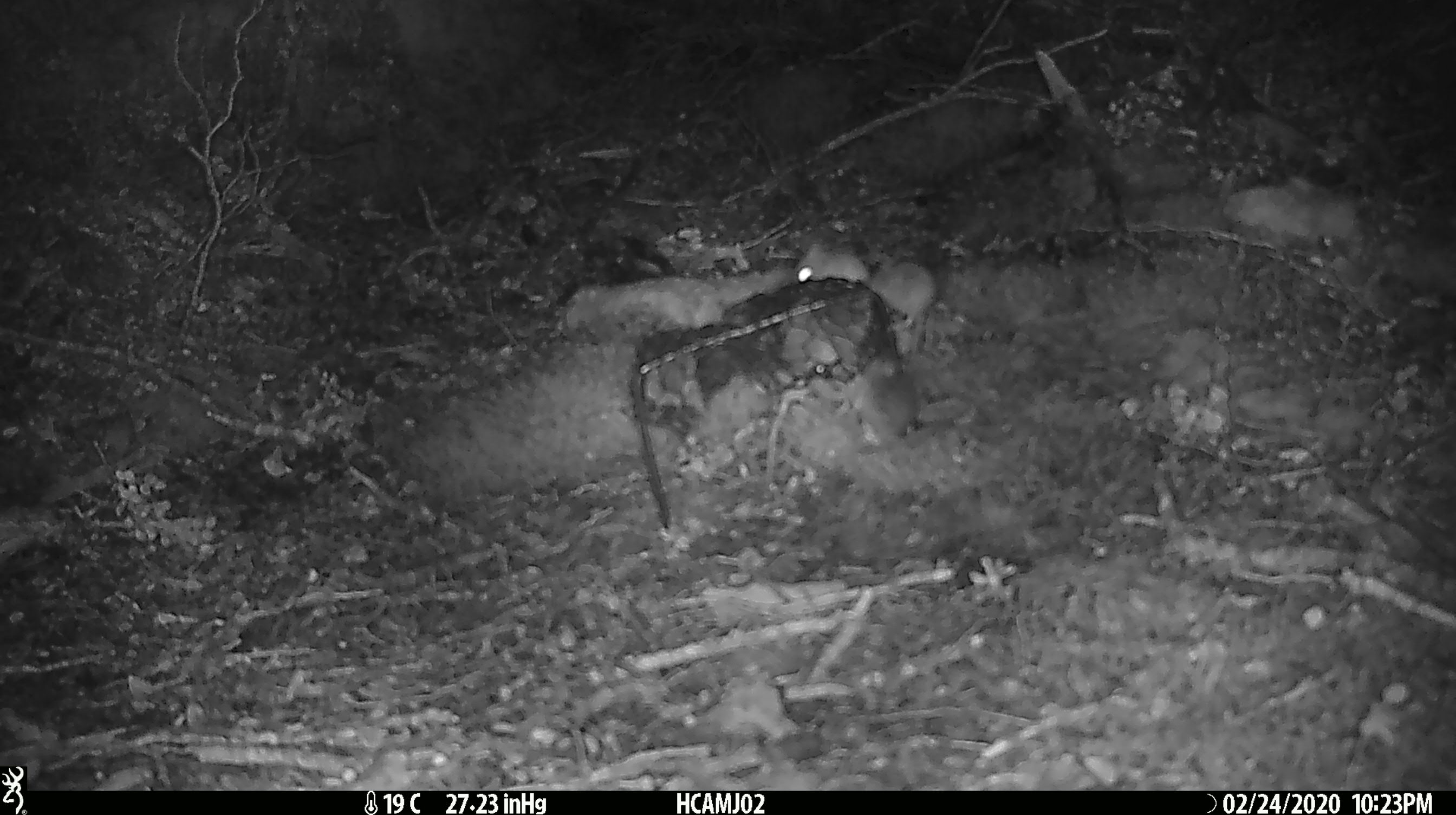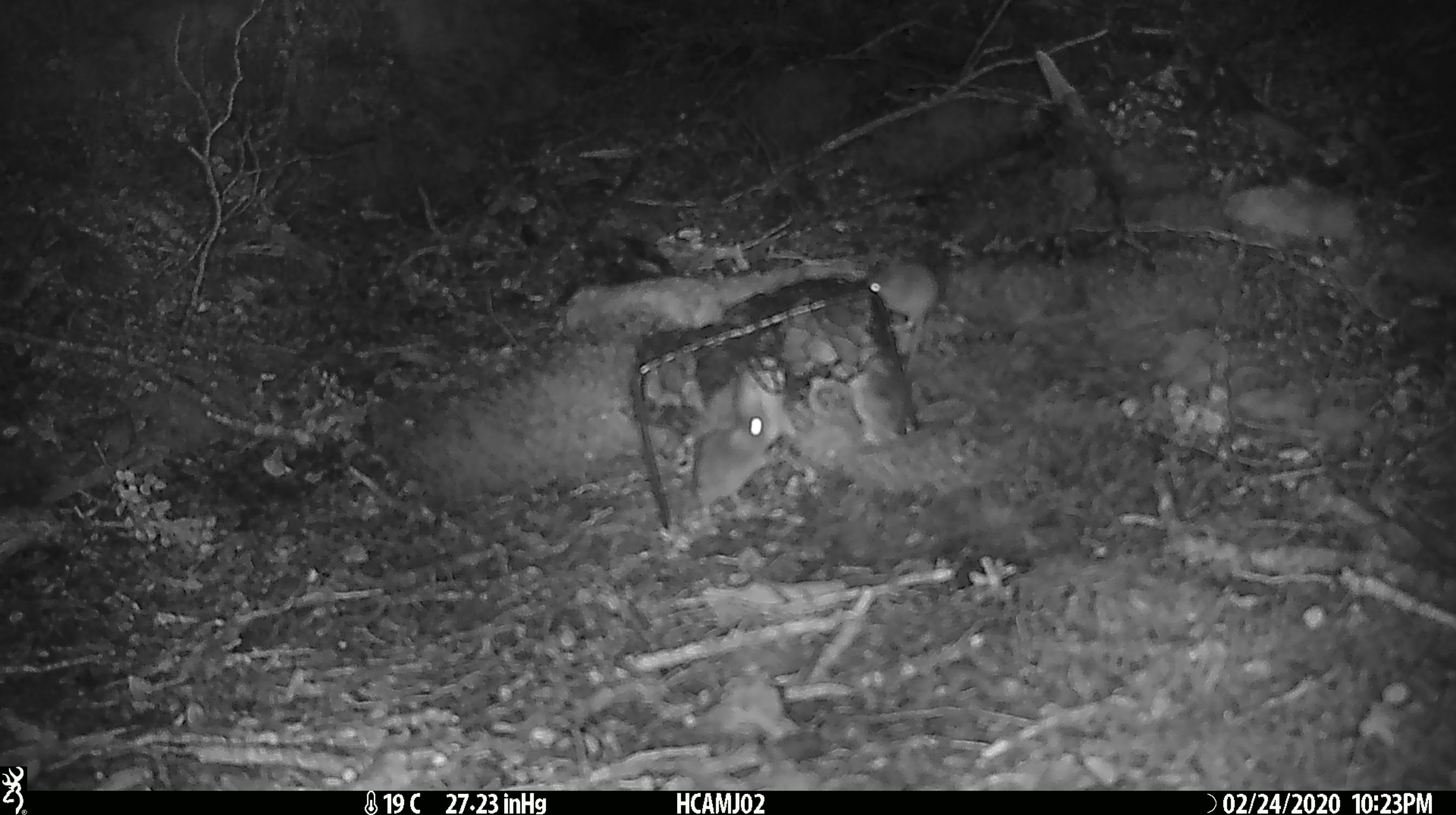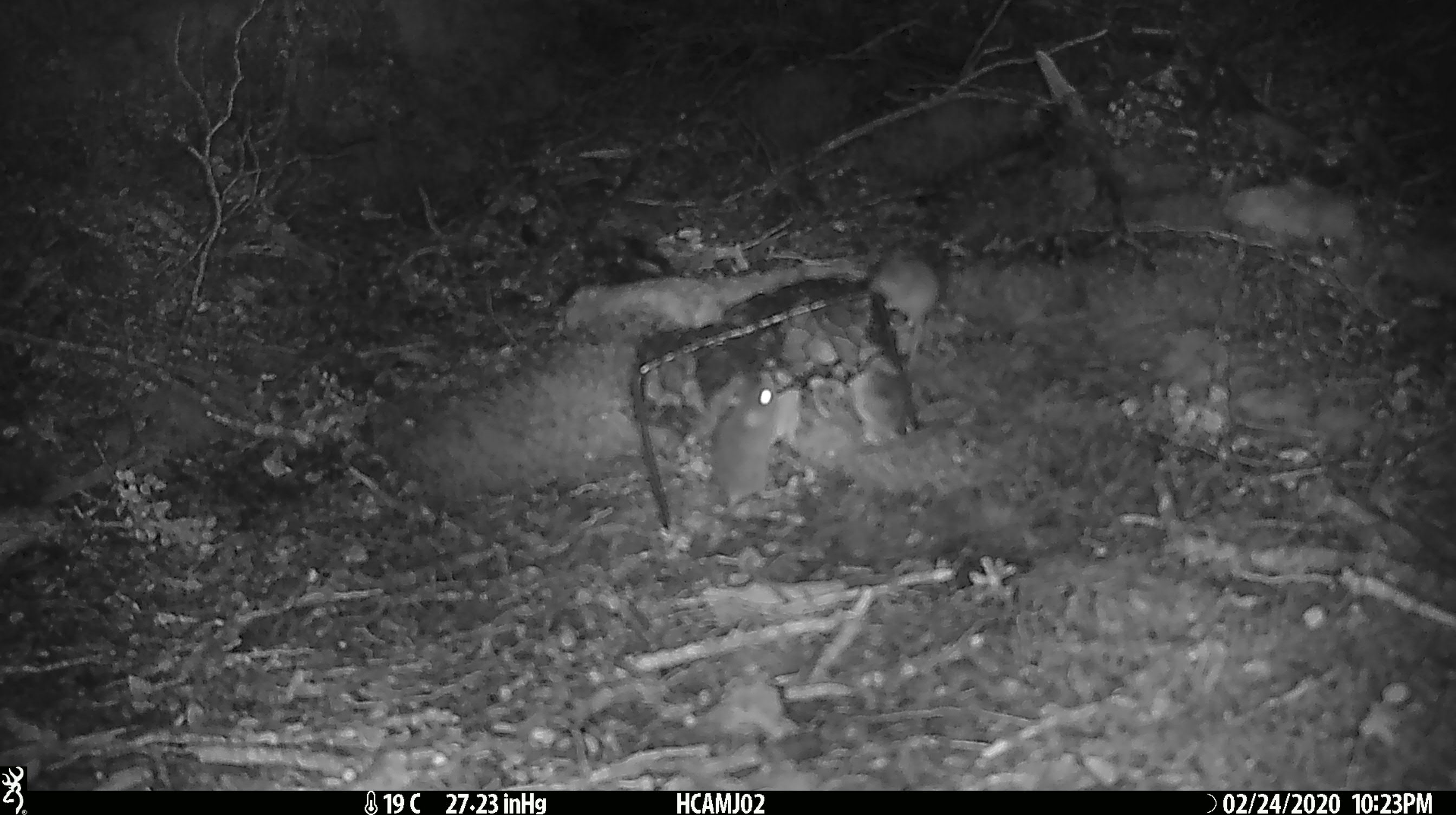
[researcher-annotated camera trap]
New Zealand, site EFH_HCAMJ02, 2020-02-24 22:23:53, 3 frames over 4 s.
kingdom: Animalia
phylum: Chordata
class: Mammalia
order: Rodentia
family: Muridae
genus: Mus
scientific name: Mus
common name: mouse